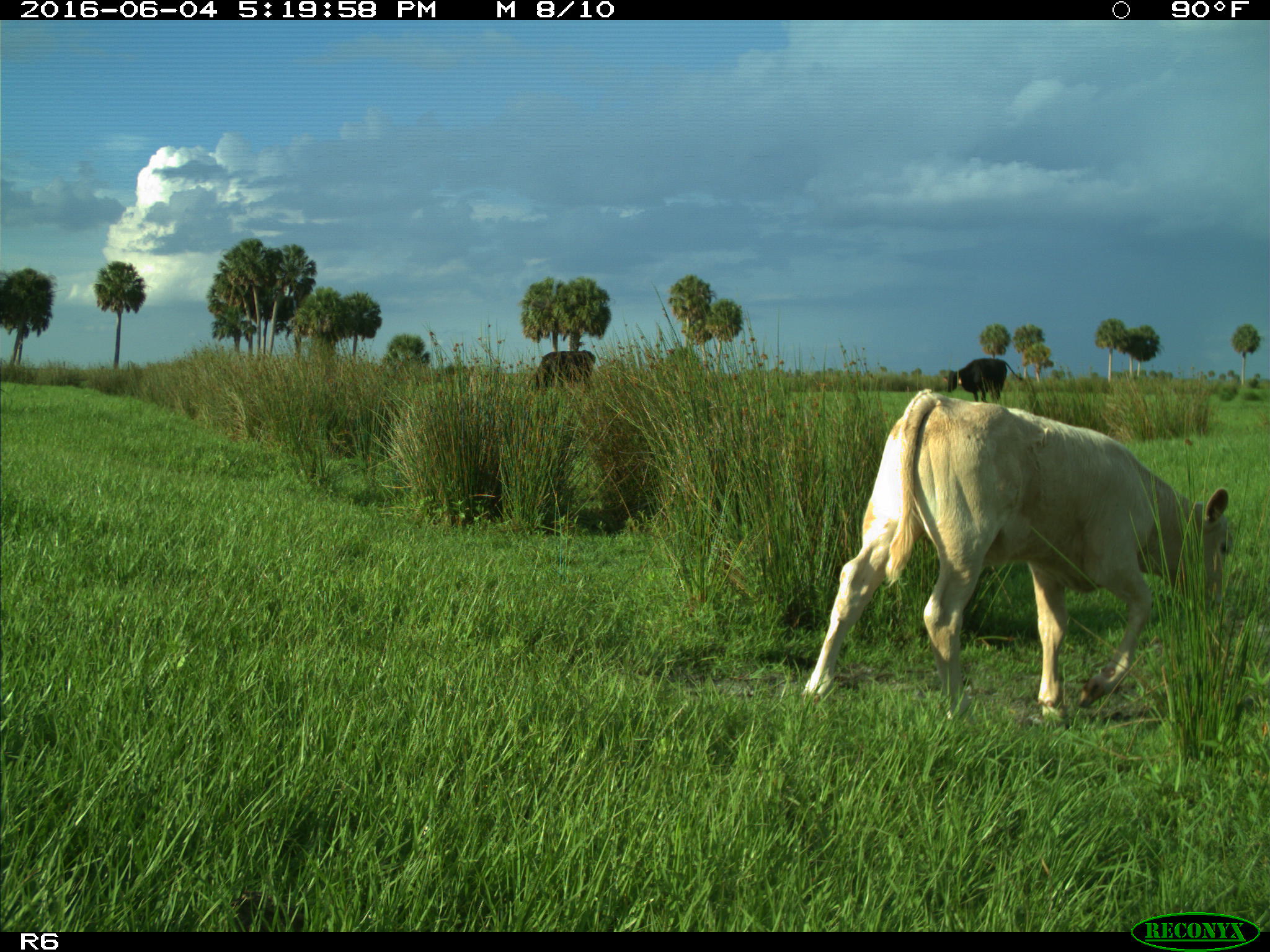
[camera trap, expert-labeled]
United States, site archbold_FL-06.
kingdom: Animalia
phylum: Chordata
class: Mammalia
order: Artiodactyla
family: Bovidae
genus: Bos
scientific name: Bos taurus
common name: domestic cow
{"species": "Bos taurus (domestic cow)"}